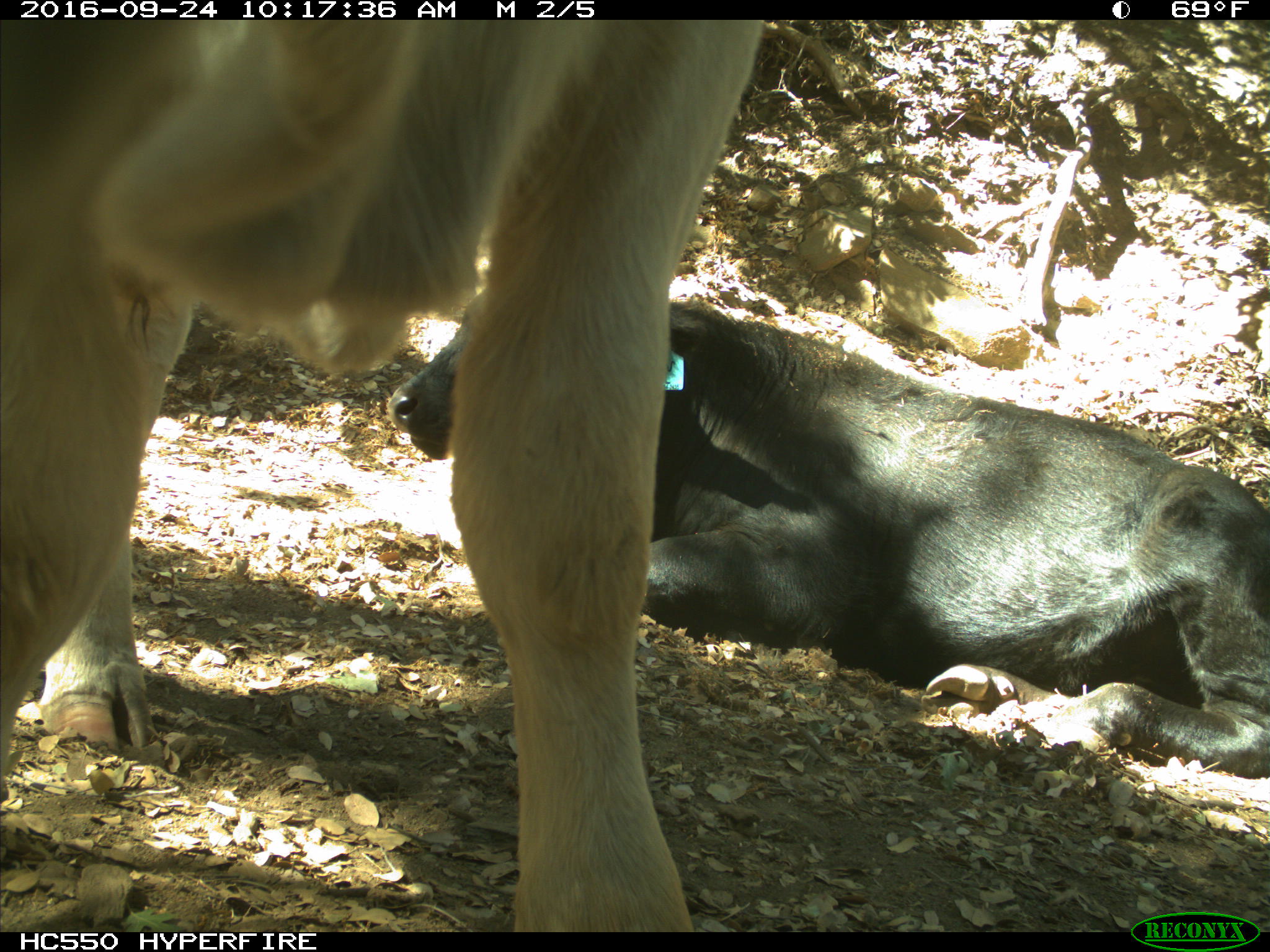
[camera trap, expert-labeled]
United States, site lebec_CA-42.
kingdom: Animalia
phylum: Chordata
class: Mammalia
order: Artiodactyla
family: Bovidae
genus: Bos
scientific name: Bos taurus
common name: domestic cow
Bos taurus (domestic cow).